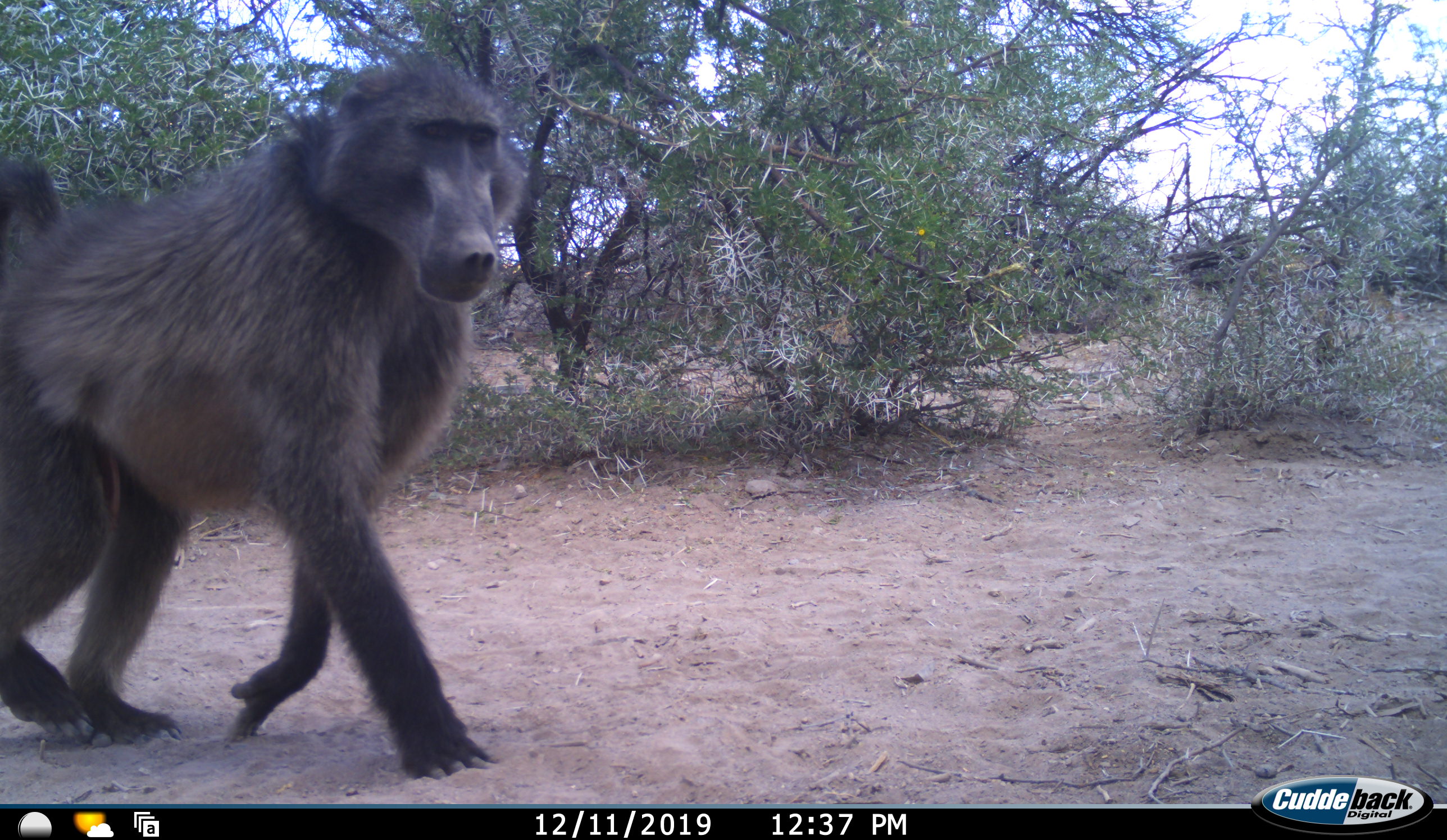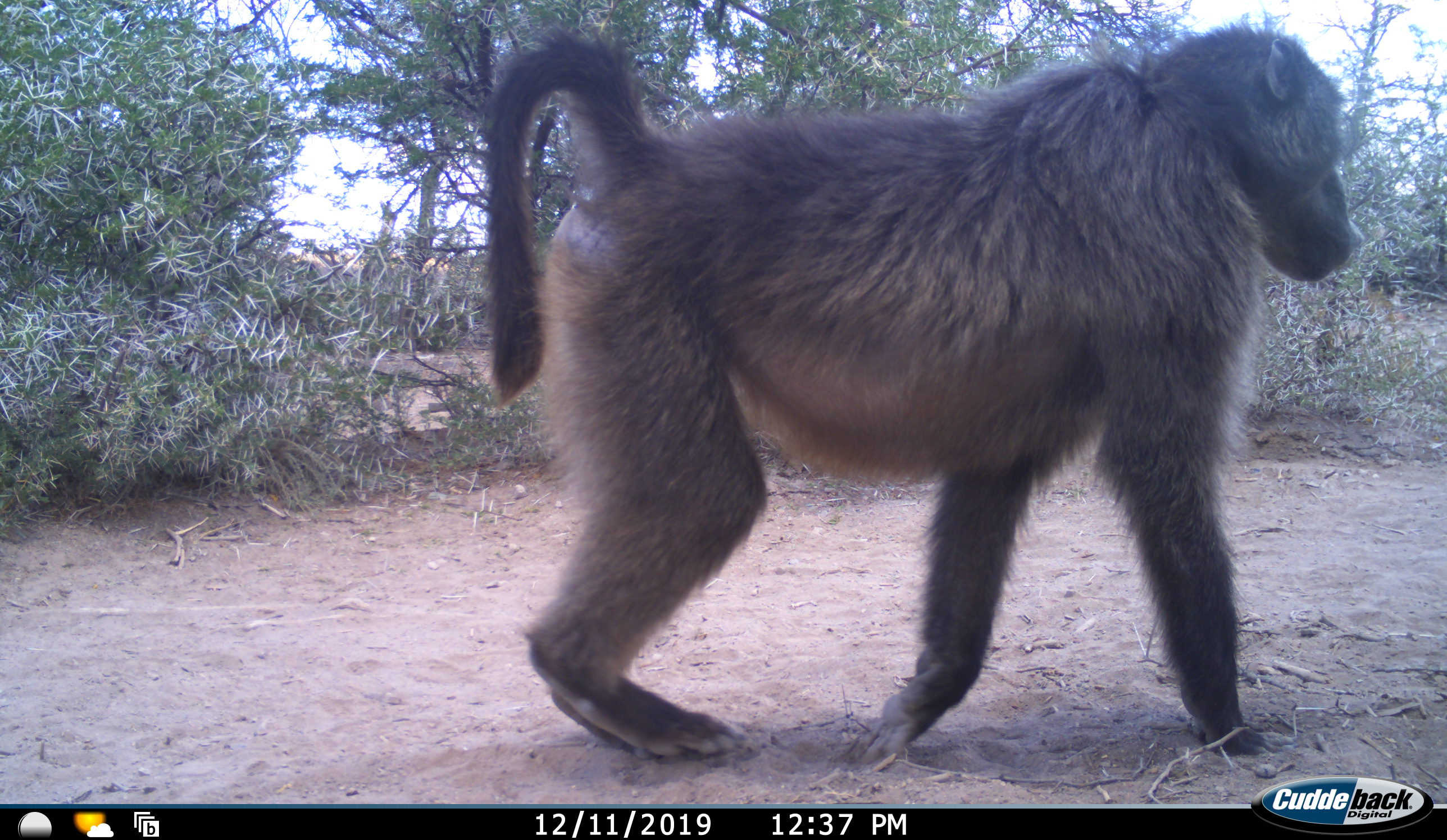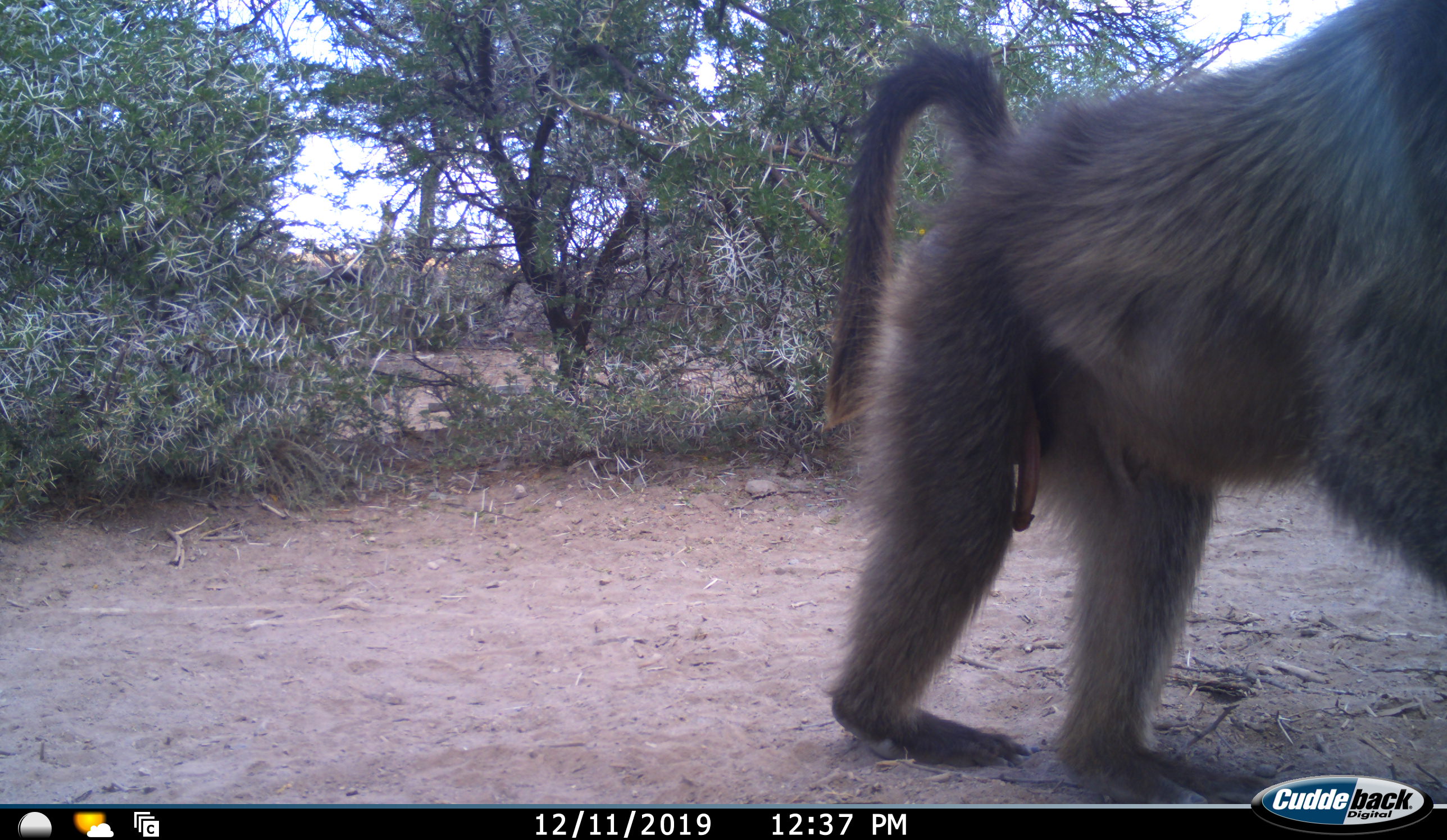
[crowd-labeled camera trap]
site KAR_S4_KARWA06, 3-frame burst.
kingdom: Animalia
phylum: Chordata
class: Mammalia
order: Primates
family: Cercopithecidae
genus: Papio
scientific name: Papio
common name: baboon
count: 1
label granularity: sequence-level